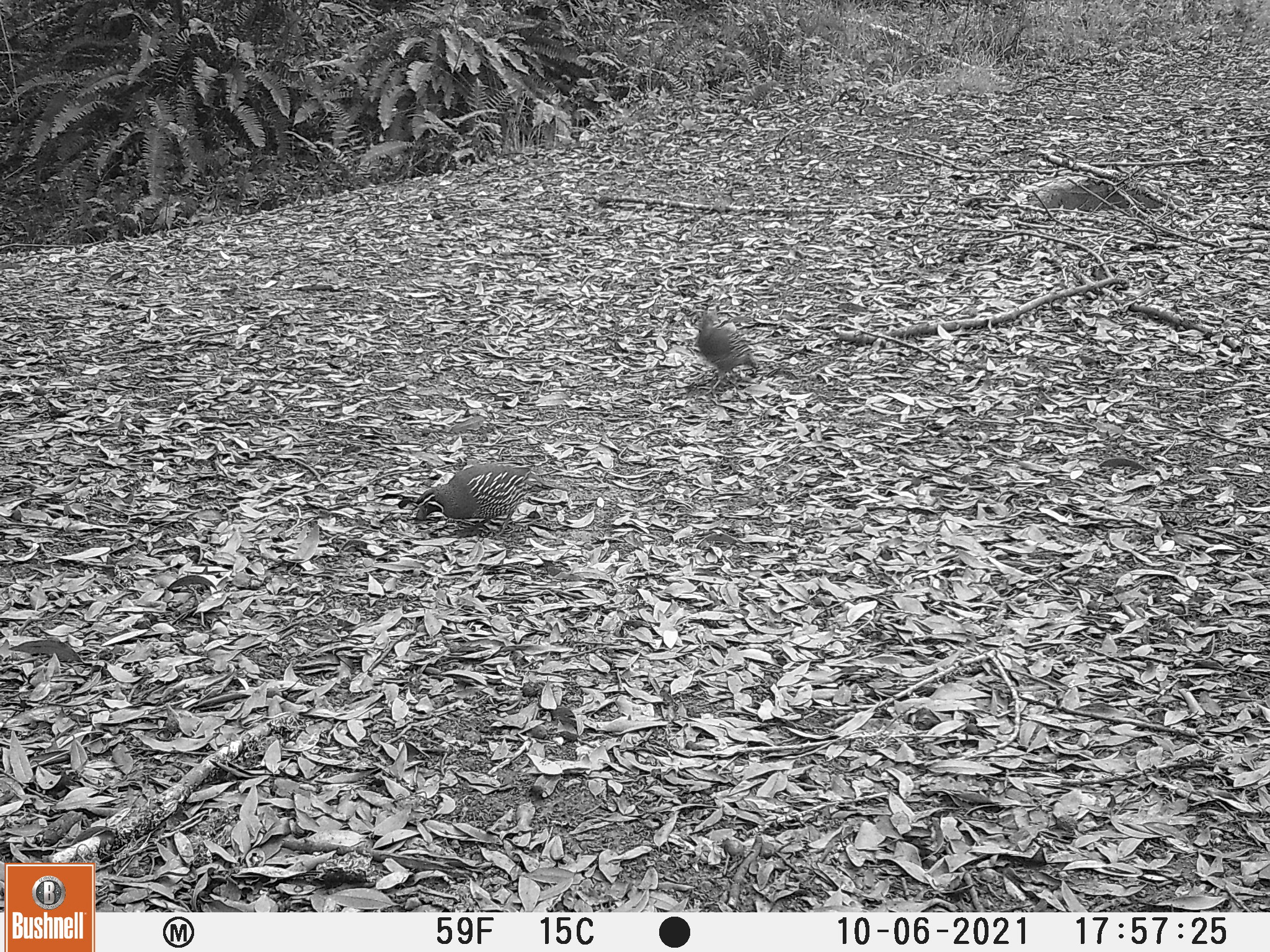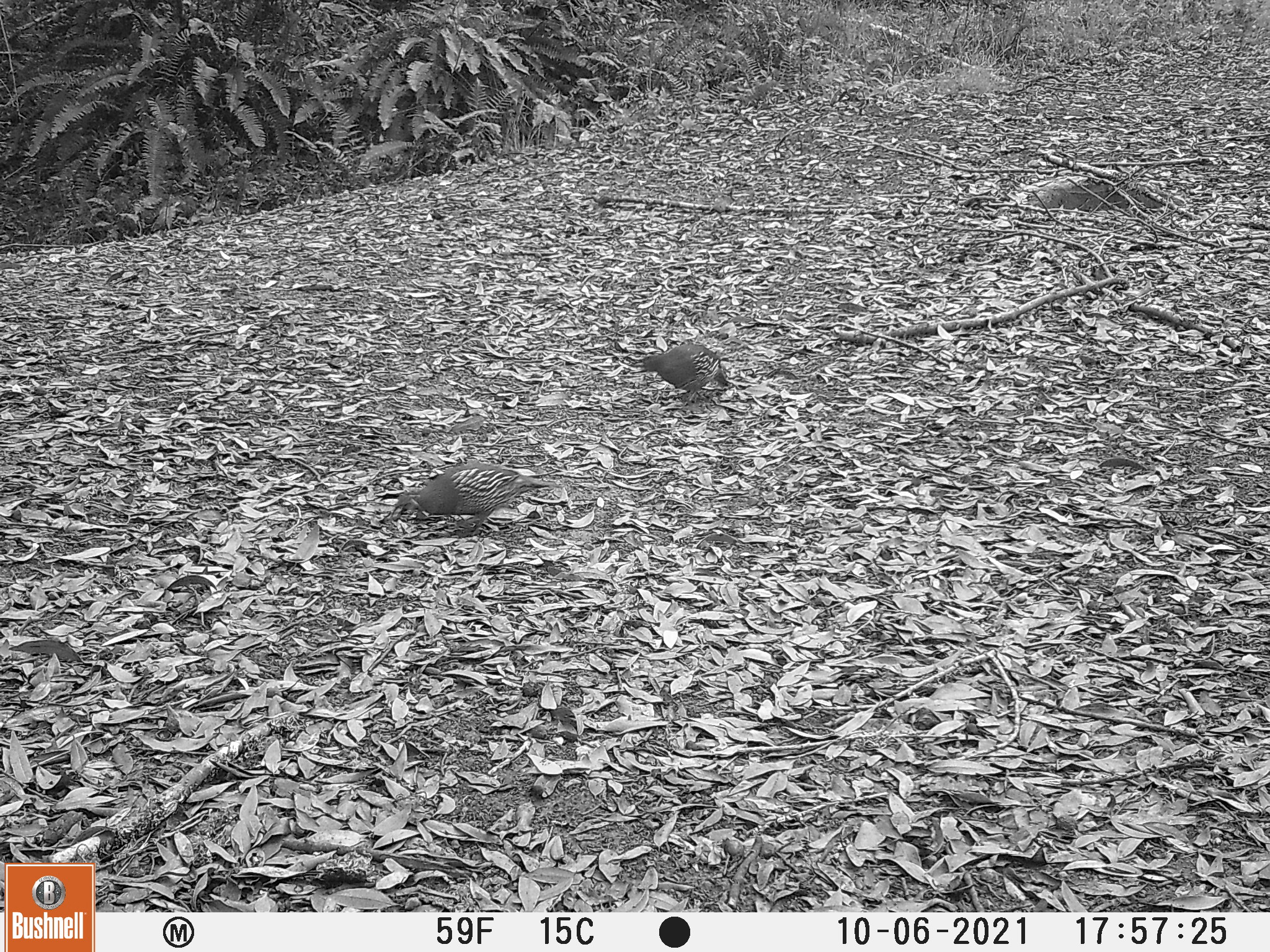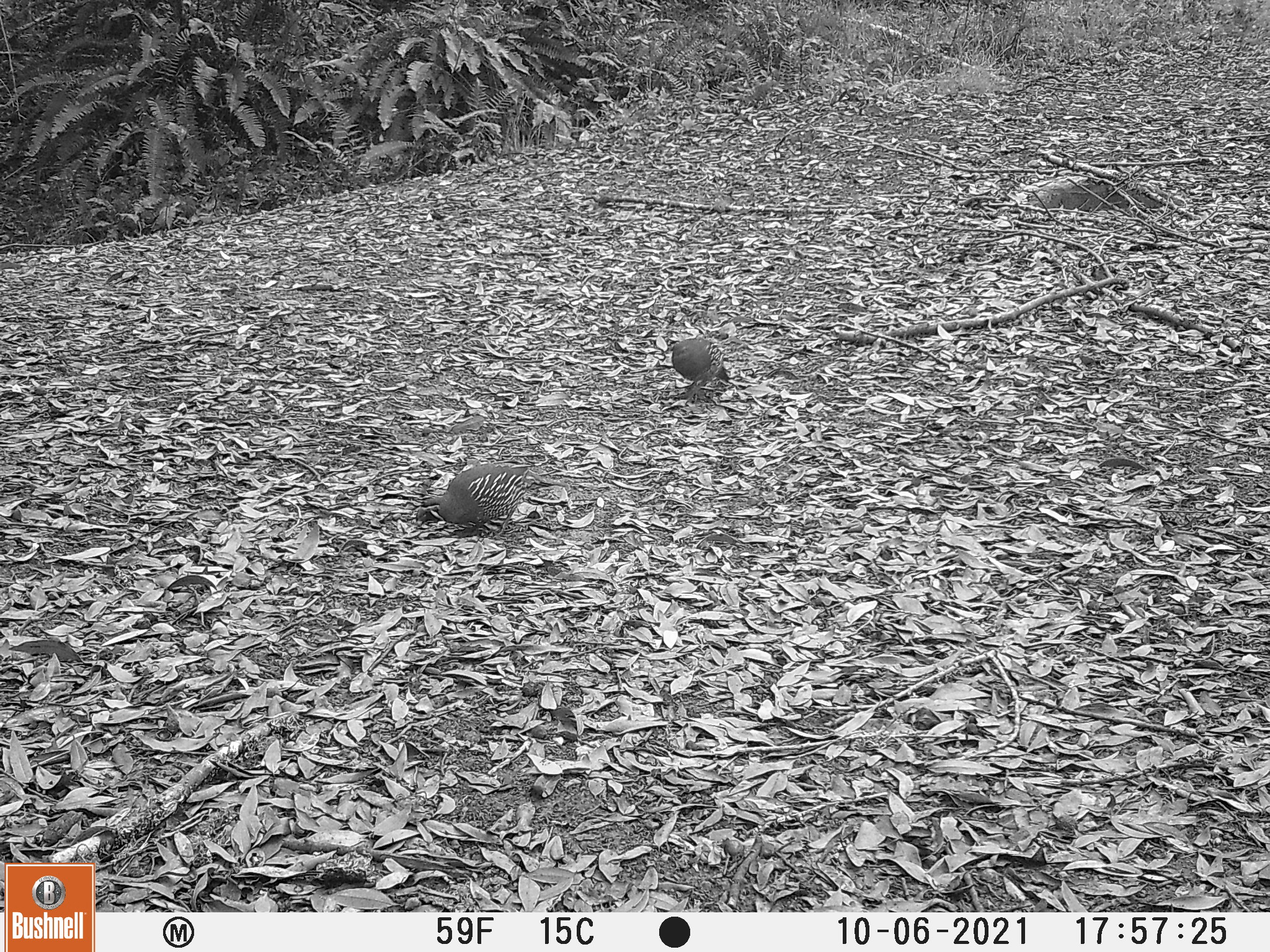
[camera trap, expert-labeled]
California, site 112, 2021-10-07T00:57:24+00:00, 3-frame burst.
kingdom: Animalia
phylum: Chordata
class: Aves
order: Galliformes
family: Odontophoridae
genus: Callipepla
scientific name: Callipepla californica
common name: california quail